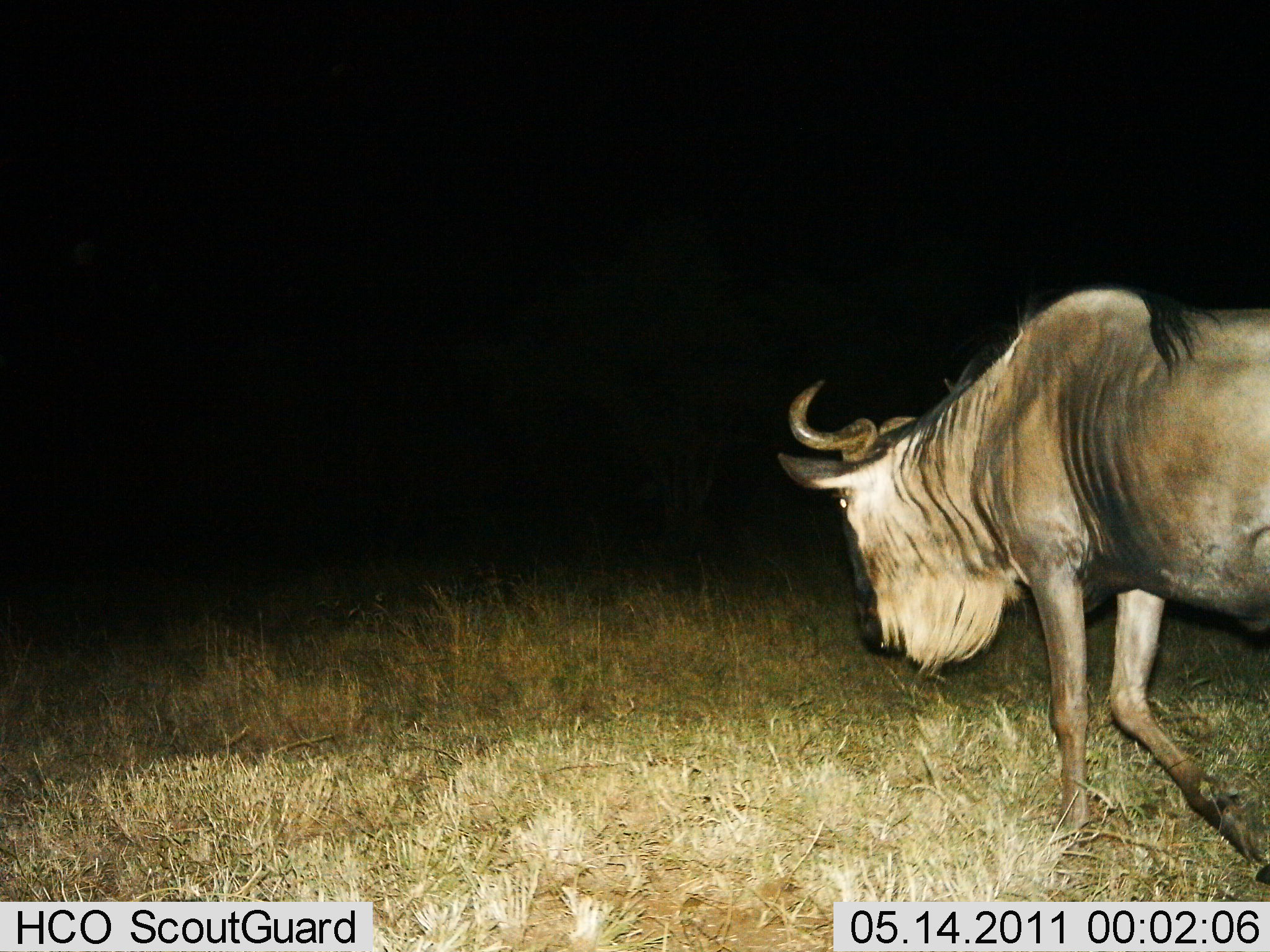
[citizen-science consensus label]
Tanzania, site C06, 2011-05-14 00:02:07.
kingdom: Animalia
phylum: Chordata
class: Mammalia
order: Artiodactyla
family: Bovidae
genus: Connochaetes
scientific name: Connochaetes taurinus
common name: blue wildebeest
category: wildebeest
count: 1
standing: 31%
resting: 0%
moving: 85%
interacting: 8%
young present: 0%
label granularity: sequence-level